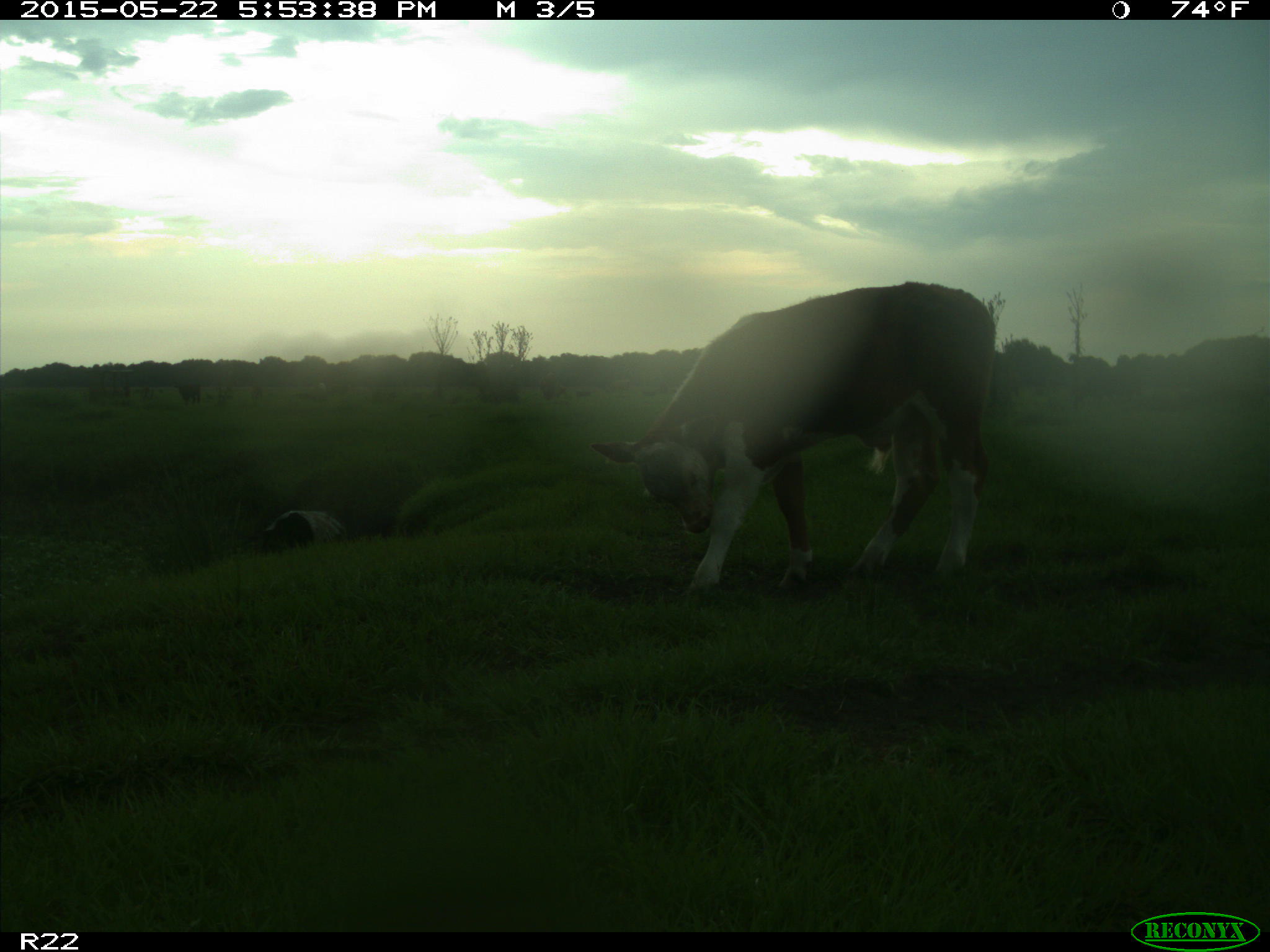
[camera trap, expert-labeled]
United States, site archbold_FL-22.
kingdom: Animalia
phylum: Chordata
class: Mammalia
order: Artiodactyla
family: Bovidae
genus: Bos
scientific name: Bos taurus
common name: domestic cow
Bos taurus (domestic cow).